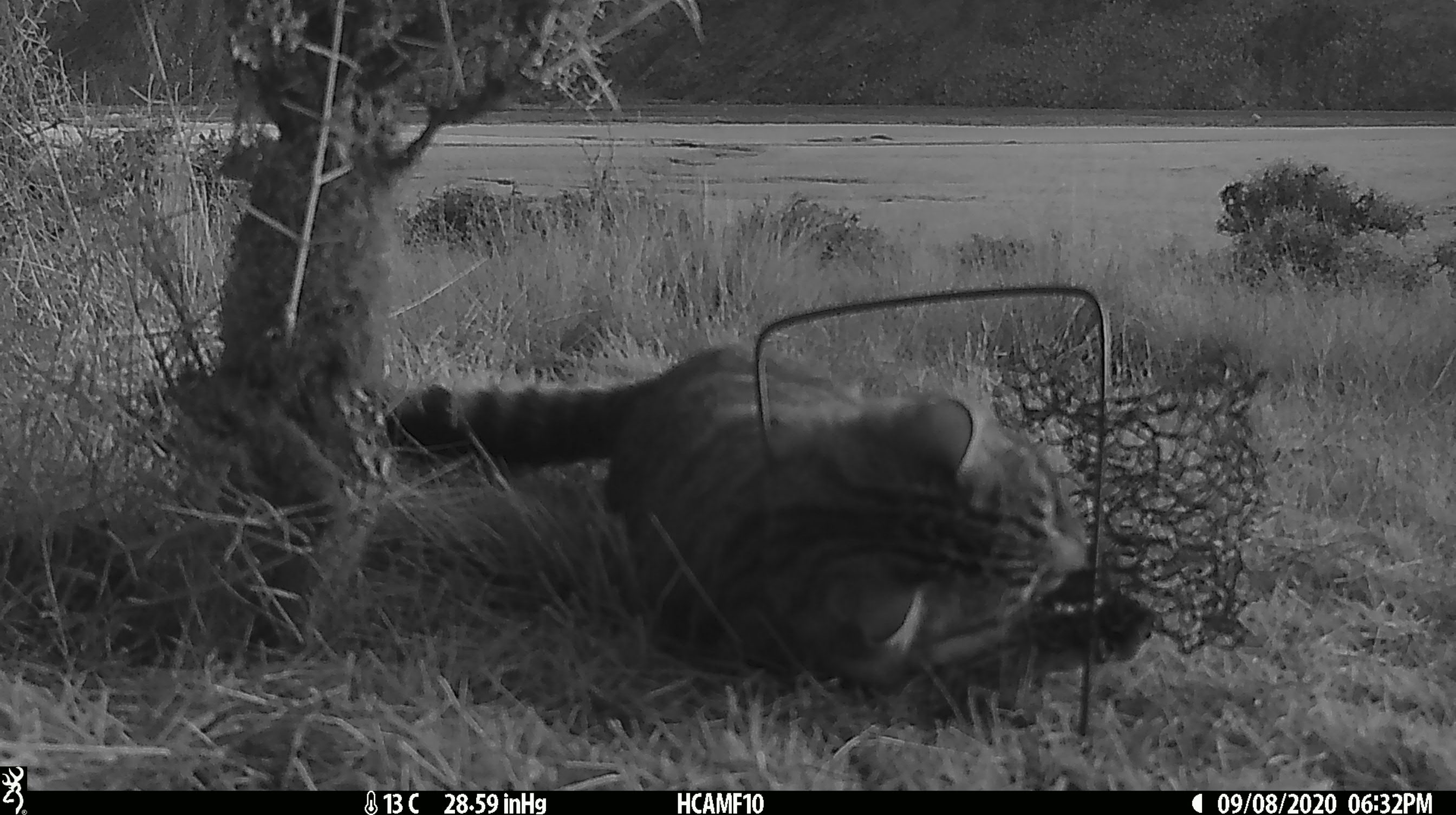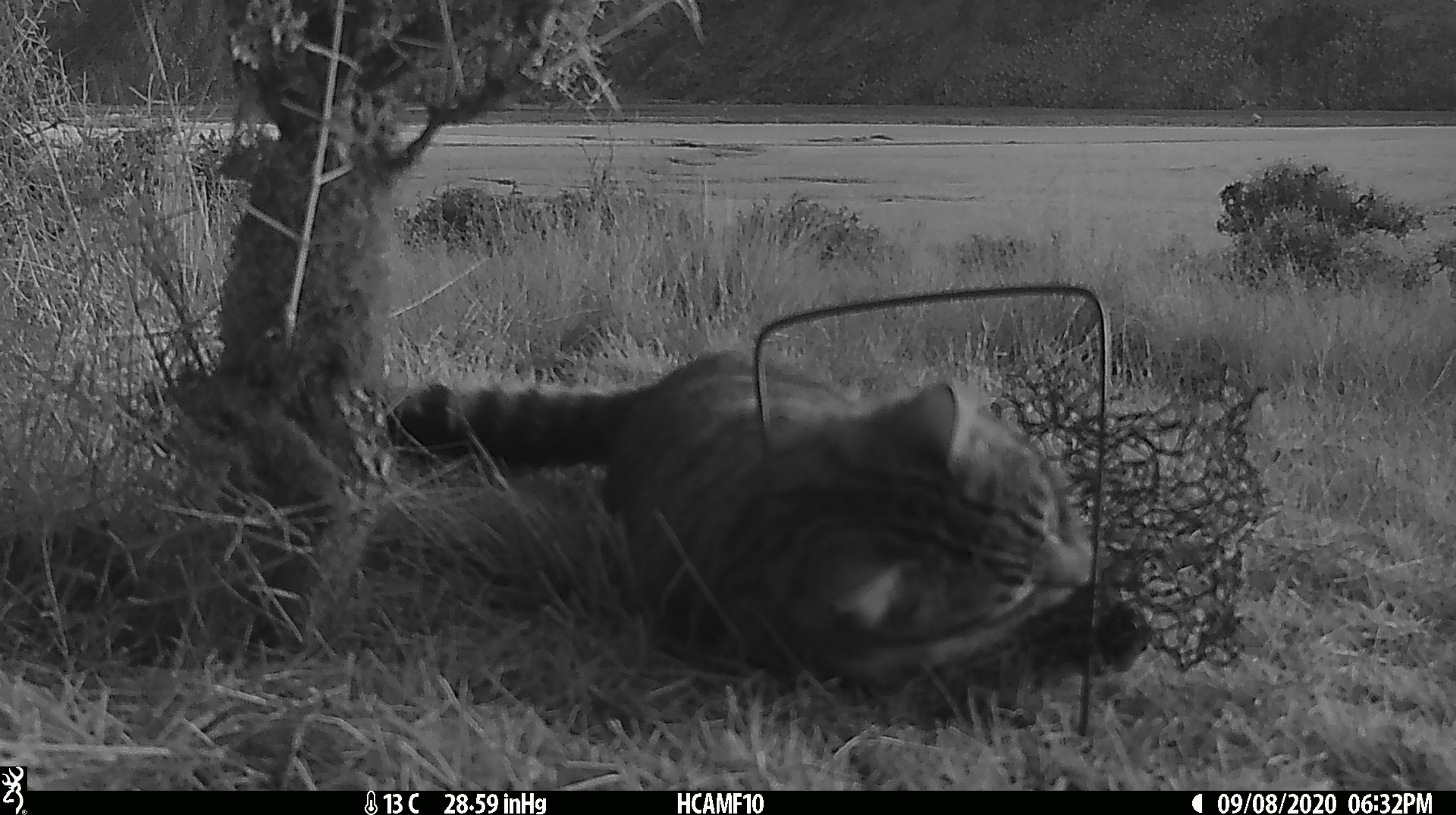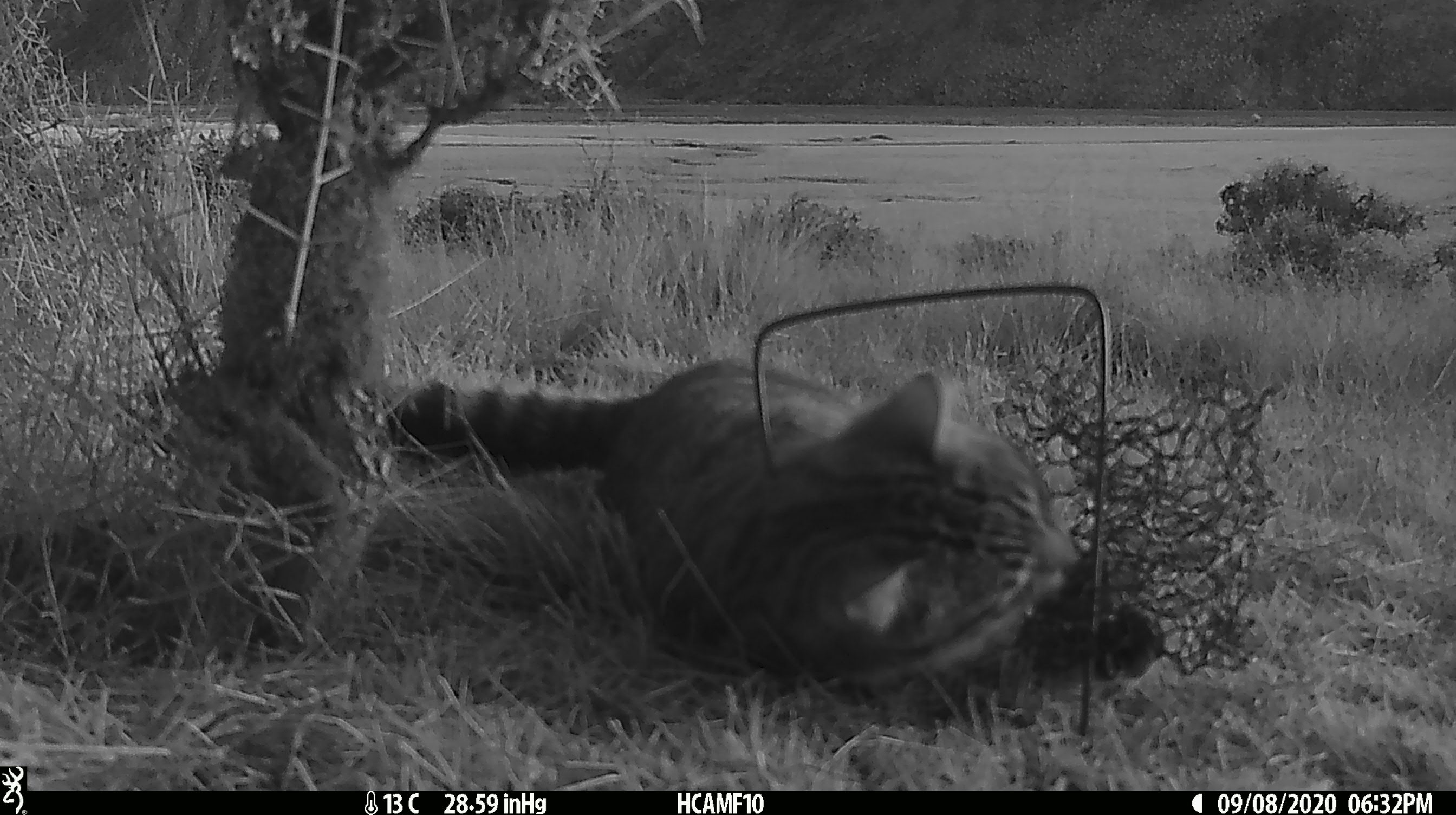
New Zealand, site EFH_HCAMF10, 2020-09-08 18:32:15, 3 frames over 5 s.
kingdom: Animalia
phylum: Chordata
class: Mammalia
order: Carnivora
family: Felidae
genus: Felis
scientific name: Felis catus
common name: domestic cat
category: cat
Cat (domestic cat) (Felis catus).